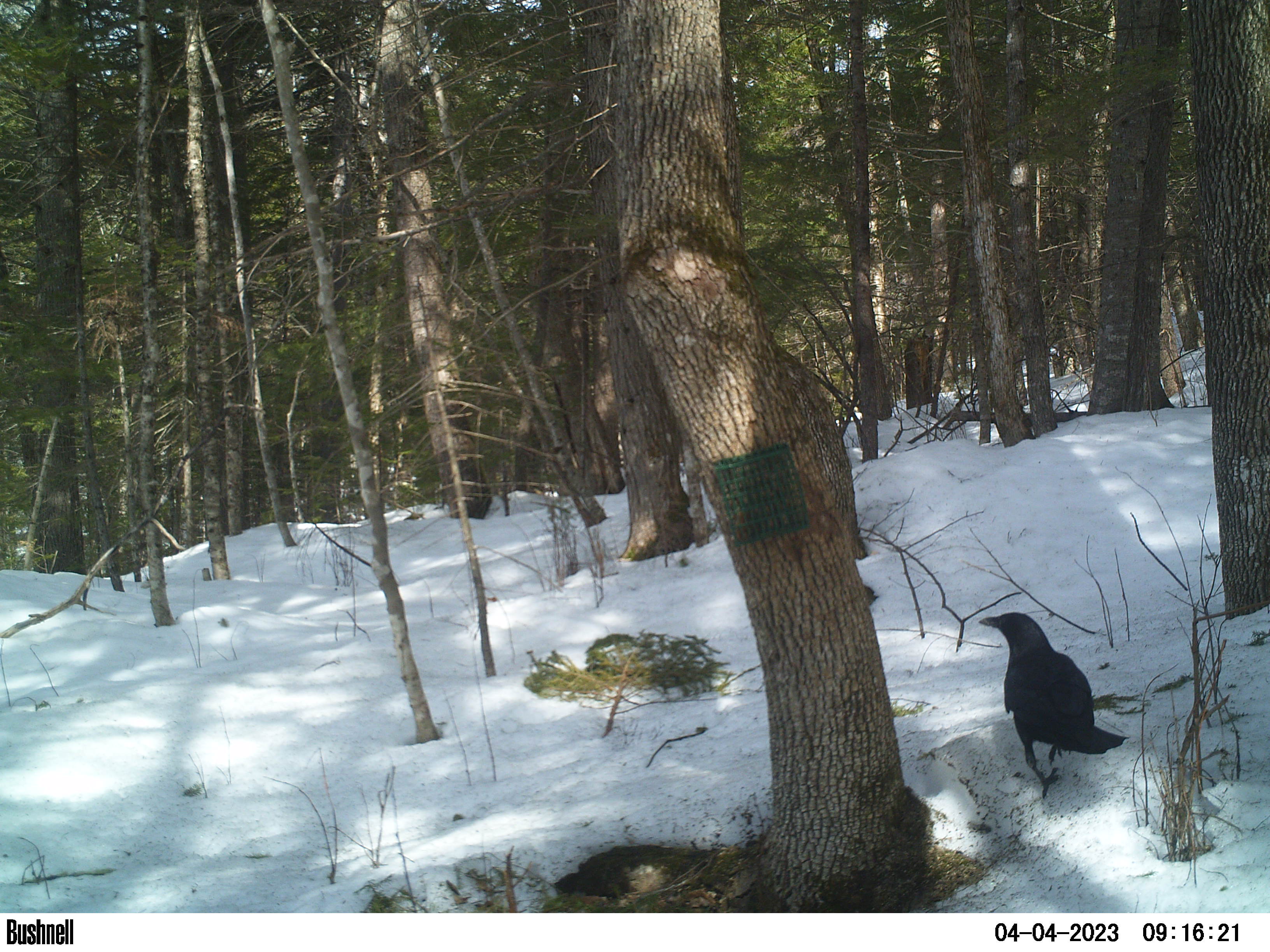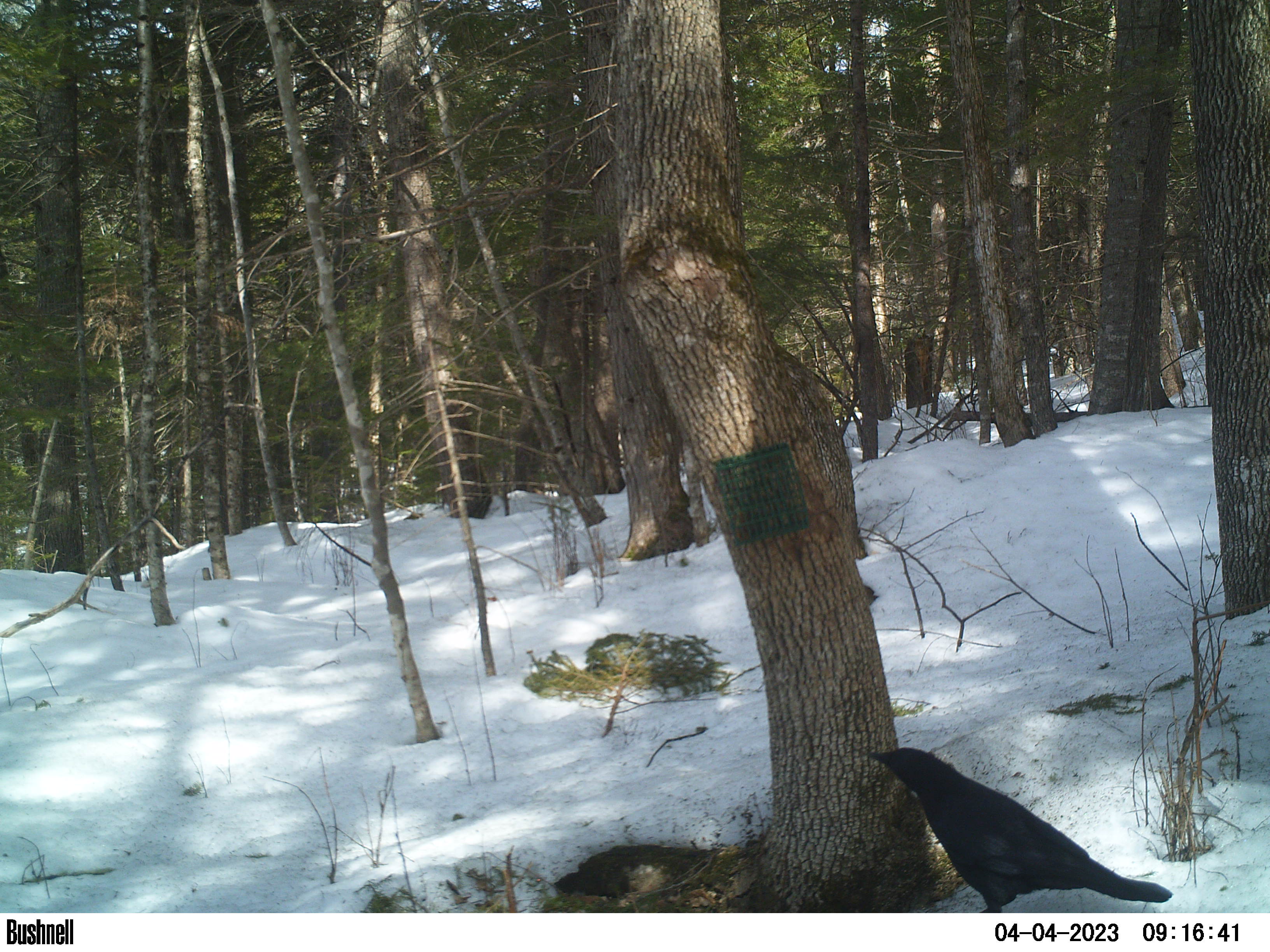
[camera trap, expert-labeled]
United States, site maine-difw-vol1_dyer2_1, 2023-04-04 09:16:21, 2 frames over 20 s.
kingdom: Animalia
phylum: Chordata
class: Aves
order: Passeriformes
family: Corvidae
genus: Corvus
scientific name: Corvus brachyrhynchos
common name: american crow